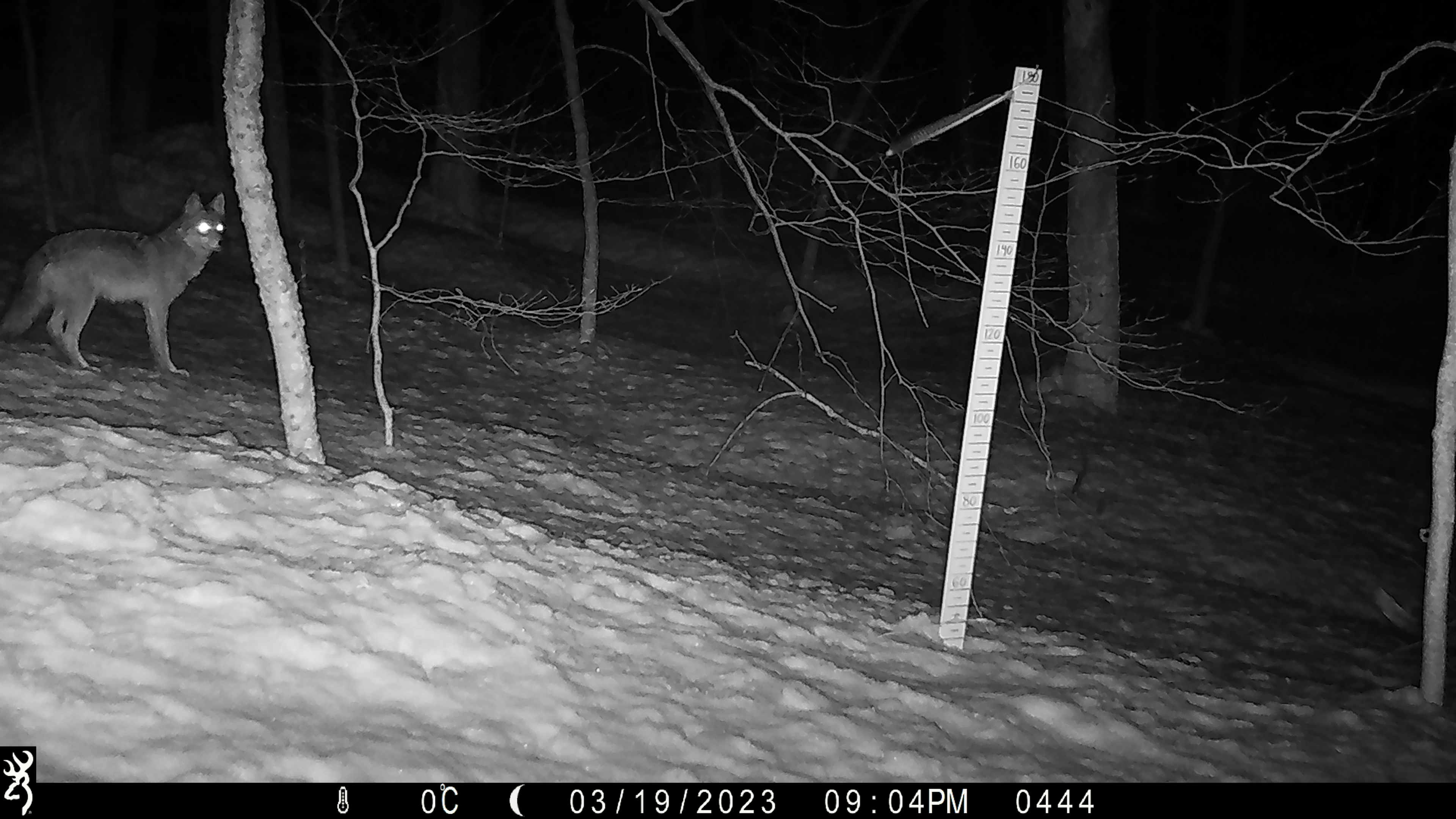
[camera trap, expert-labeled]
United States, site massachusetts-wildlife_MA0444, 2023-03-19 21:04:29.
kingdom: Animalia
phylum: Chordata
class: Mammalia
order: Carnivora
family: Canidae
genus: Canis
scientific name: Canis latrans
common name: coyote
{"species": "coyote (Canis latrans)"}